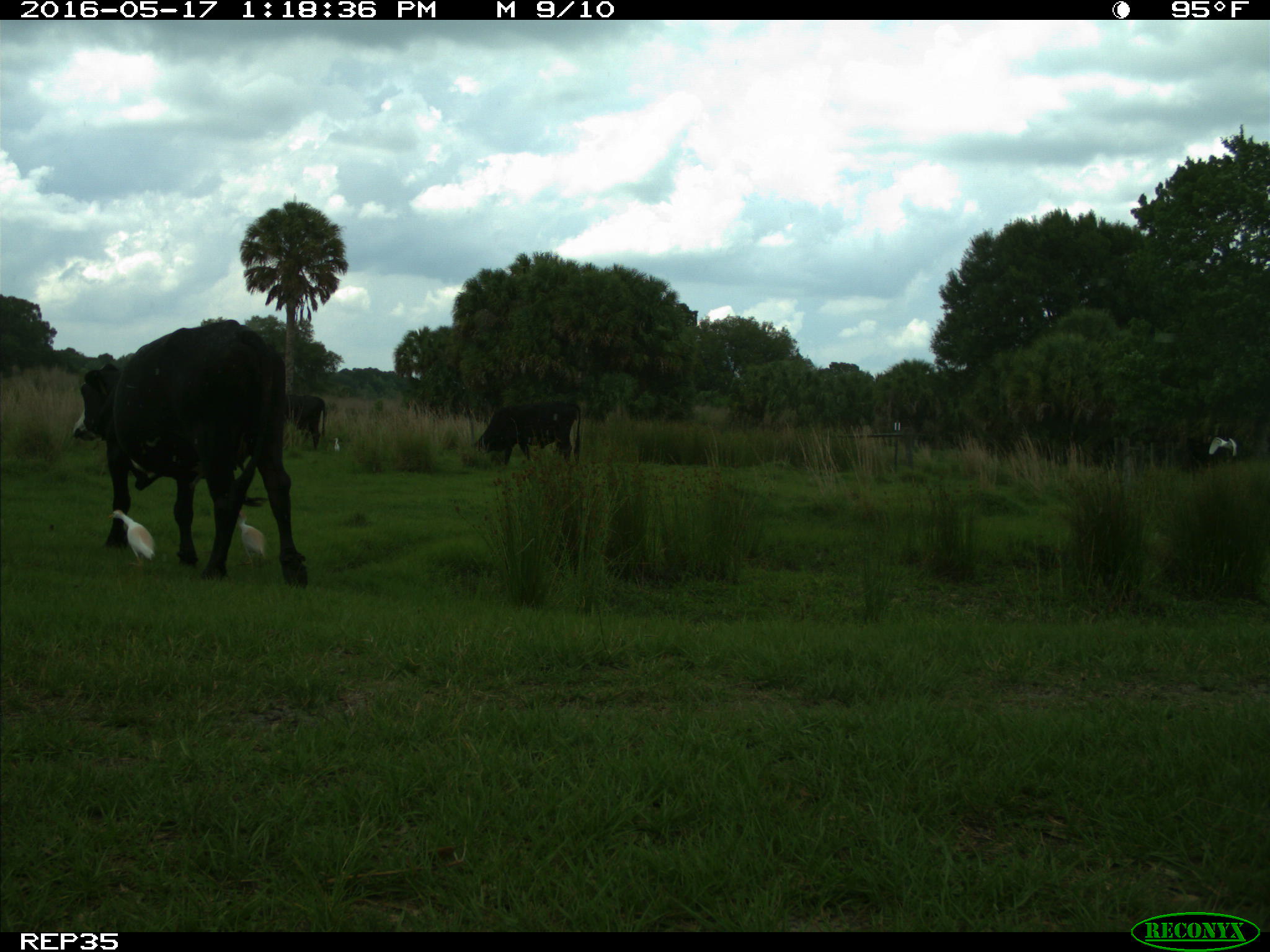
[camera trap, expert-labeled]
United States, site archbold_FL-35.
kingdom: Animalia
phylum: Chordata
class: Mammalia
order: Artiodactyla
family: Bovidae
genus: Bos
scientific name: Bos taurus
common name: domestic cow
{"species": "Bos taurus (domestic cow)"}